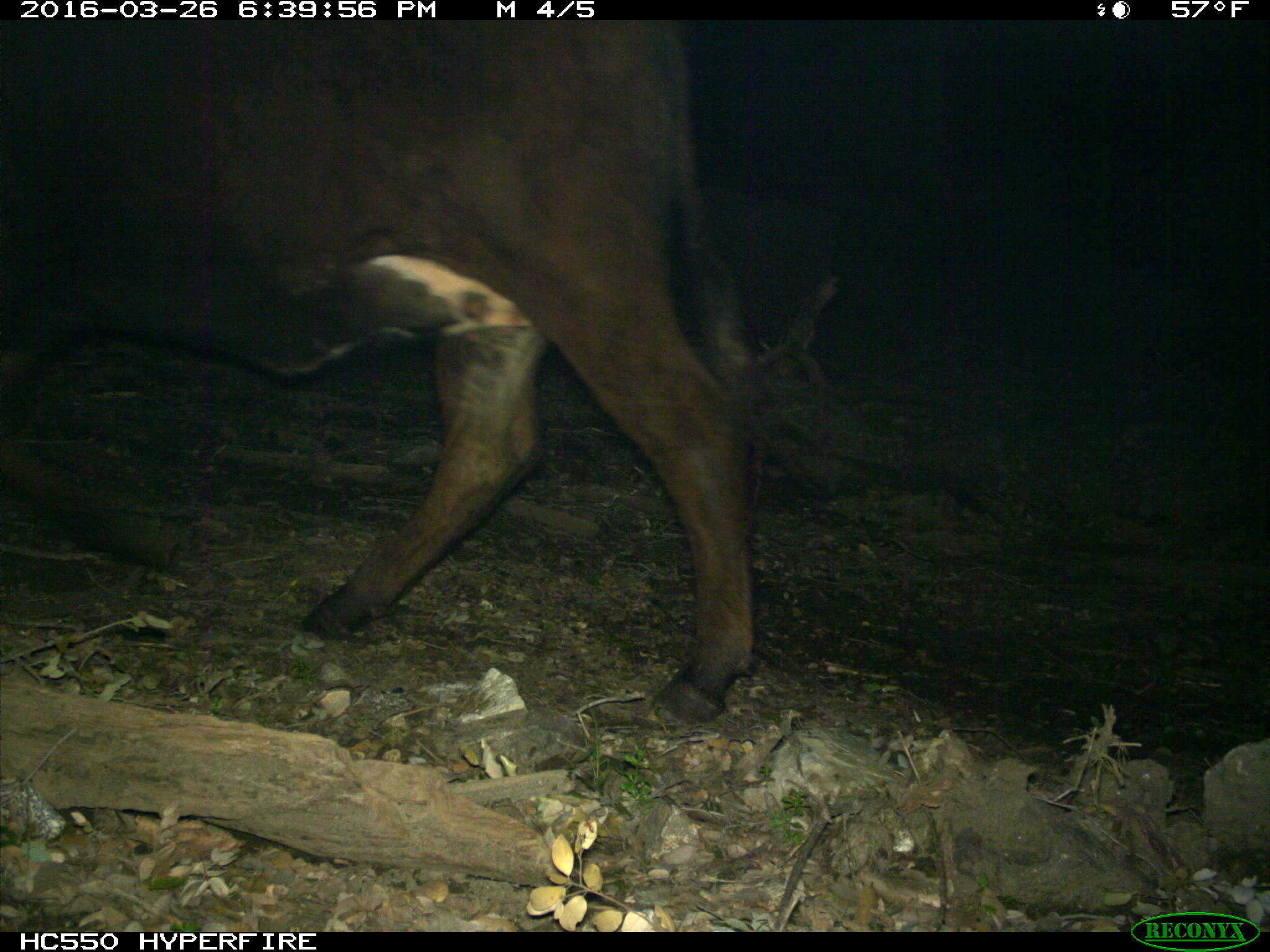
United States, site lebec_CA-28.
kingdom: Animalia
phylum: Chordata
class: Mammalia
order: Artiodactyla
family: Bovidae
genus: Bos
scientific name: Bos taurus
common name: domestic cow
Bos taurus (domestic cow).